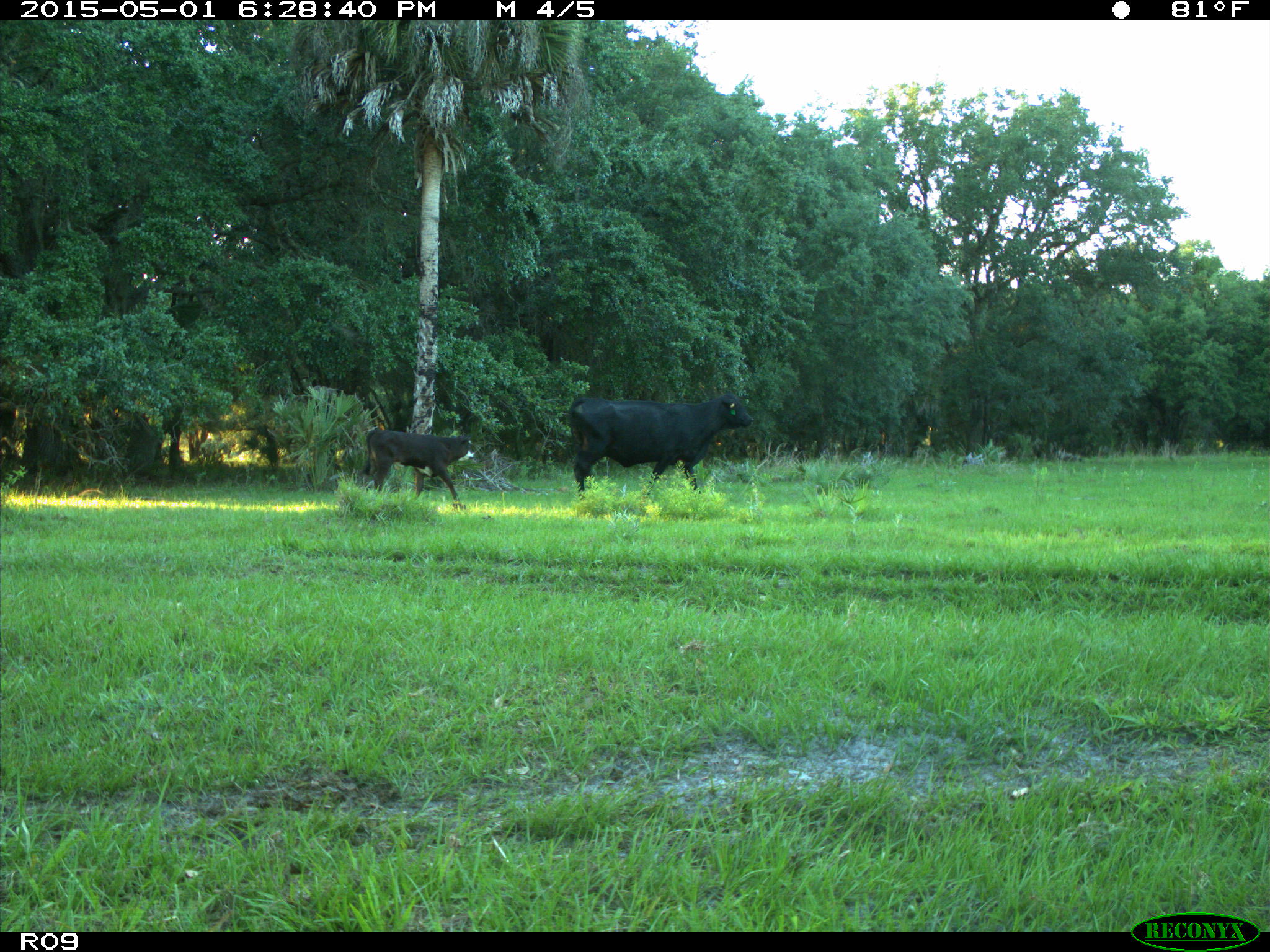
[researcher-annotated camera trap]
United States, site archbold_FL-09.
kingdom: Animalia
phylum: Chordata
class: Mammalia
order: Artiodactyla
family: Bovidae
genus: Bos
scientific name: Bos taurus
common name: domestic cow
Bos taurus (domestic cow).